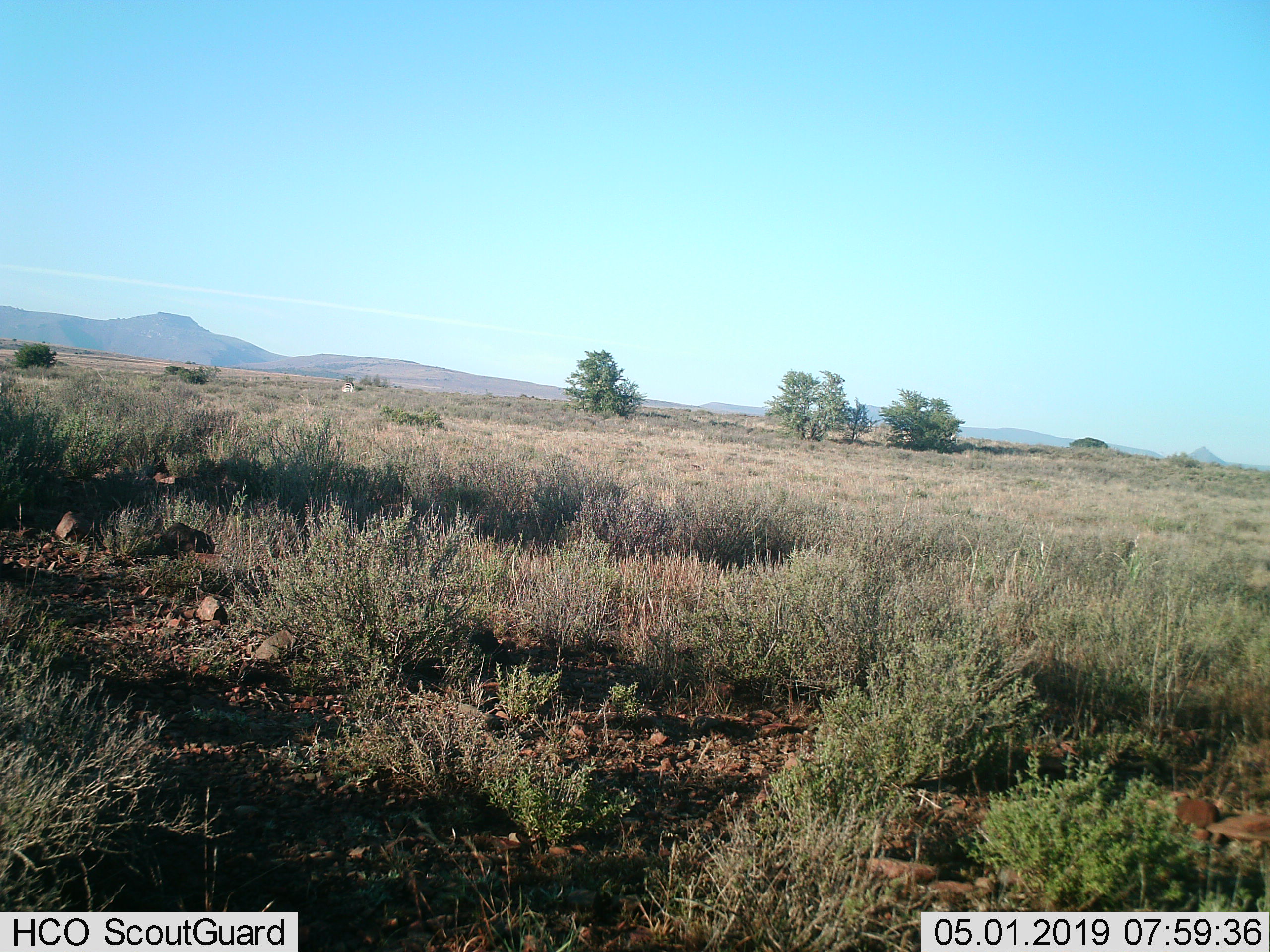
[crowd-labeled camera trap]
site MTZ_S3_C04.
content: unidentified animal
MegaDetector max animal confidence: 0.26